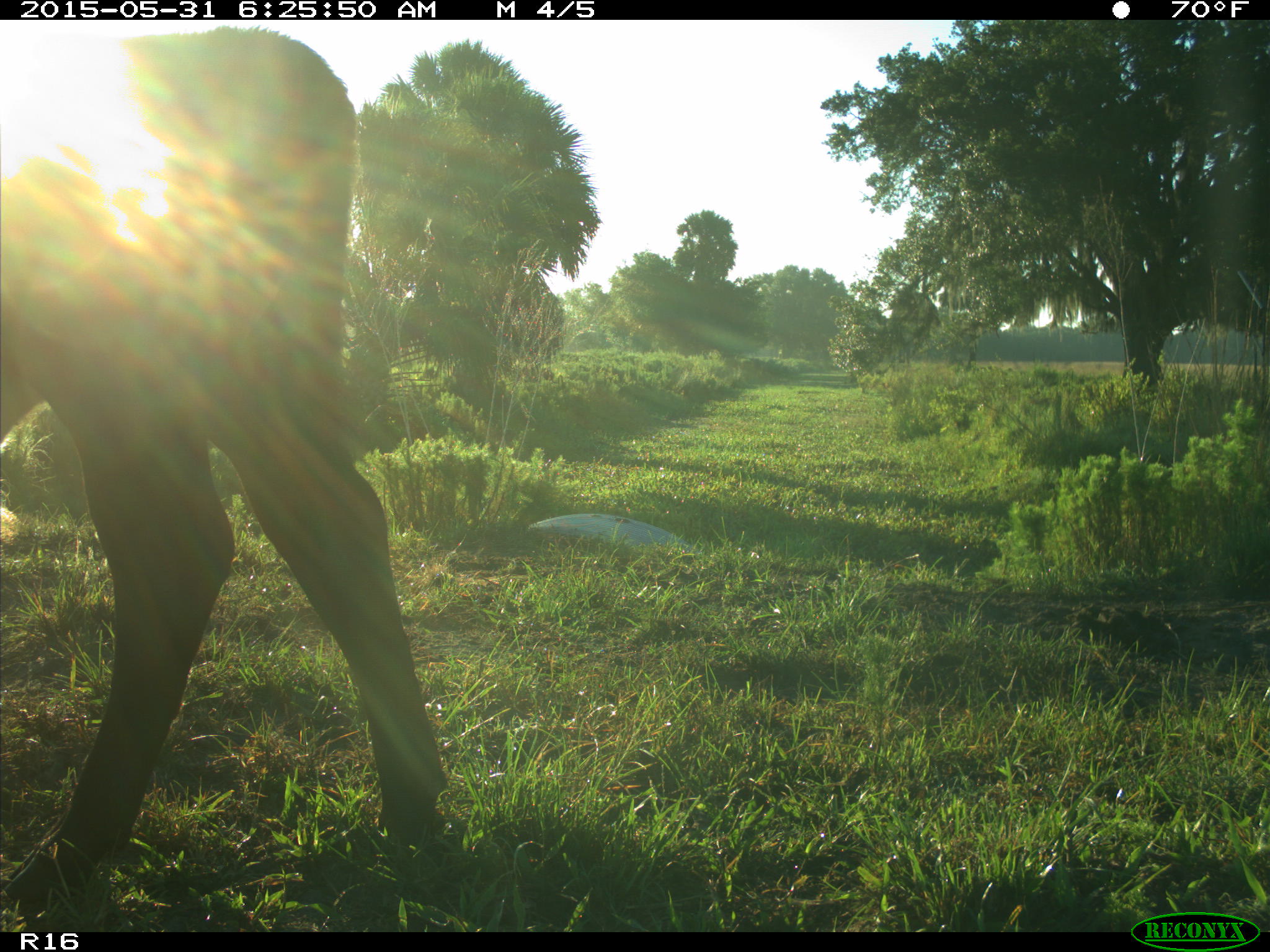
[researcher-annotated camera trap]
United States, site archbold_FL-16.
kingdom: Animalia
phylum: Chordata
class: Mammalia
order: Artiodactyla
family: Bovidae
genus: Bos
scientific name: Bos taurus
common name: domestic cow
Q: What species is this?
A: Bos taurus (domestic cow).